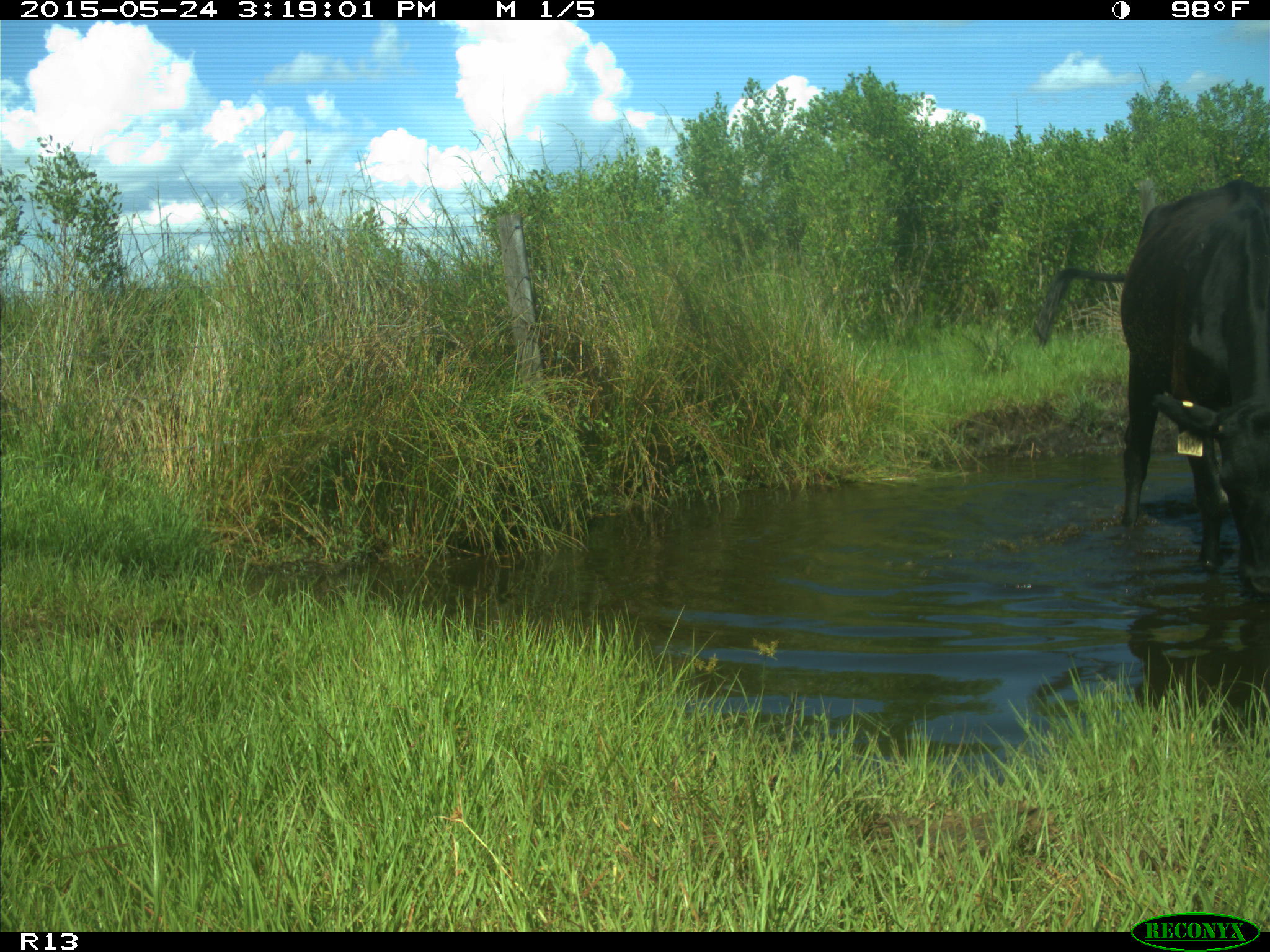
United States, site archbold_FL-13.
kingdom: Animalia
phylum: Chordata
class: Mammalia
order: Artiodactyla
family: Bovidae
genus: Bos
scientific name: Bos taurus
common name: domestic cow